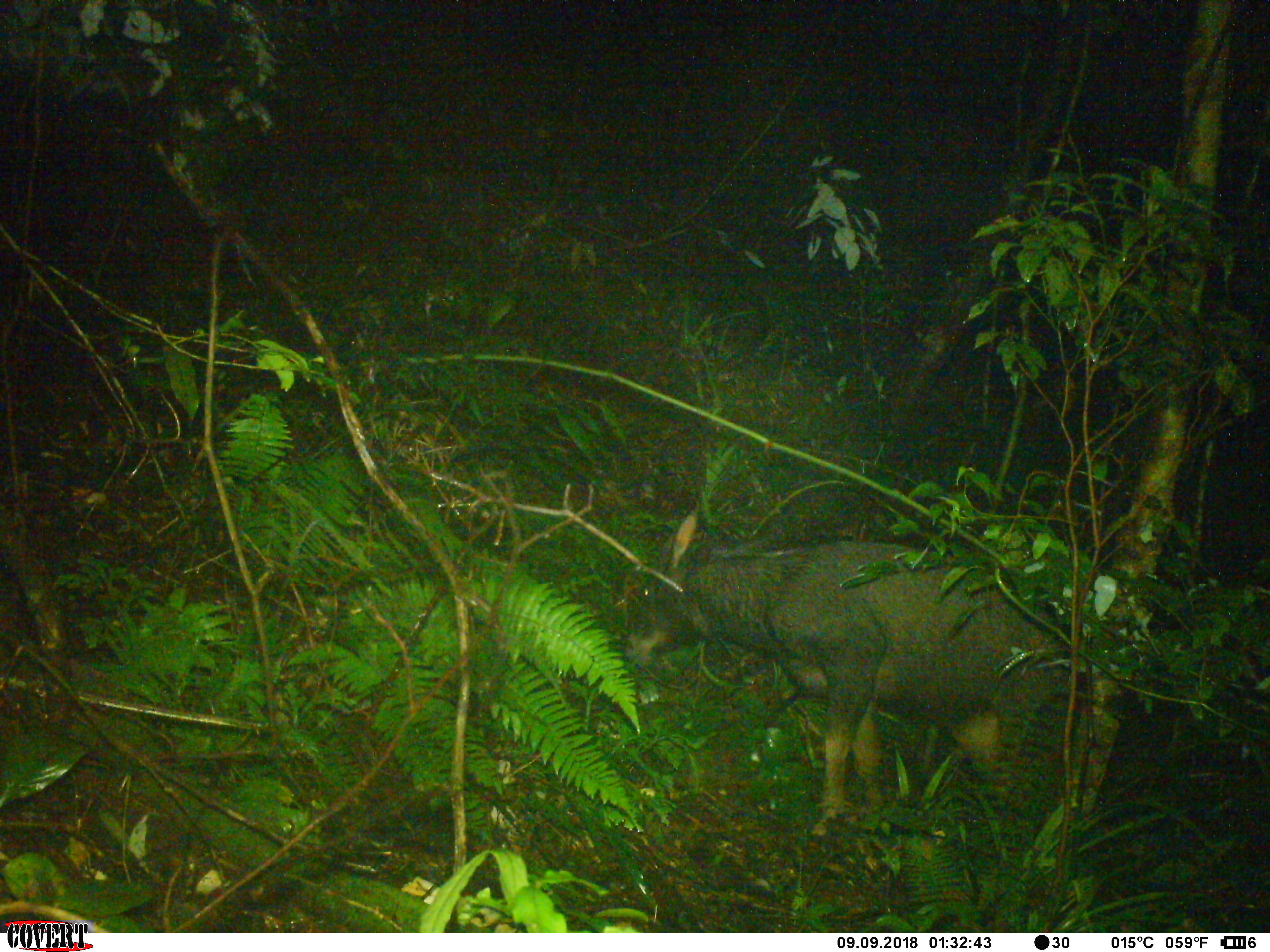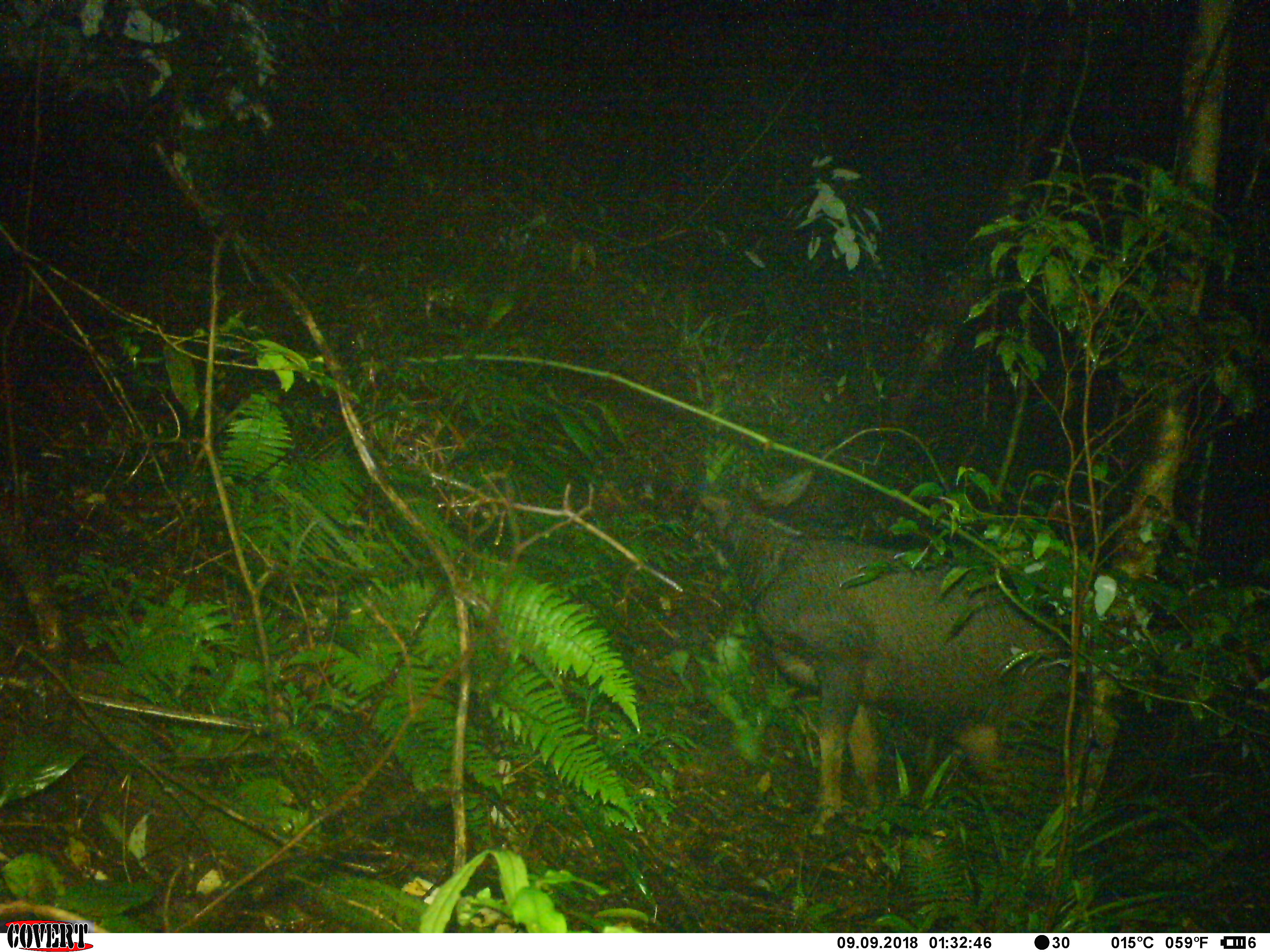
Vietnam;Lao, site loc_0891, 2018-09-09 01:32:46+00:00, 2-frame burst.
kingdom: Animalia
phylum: Chordata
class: Mammalia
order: Artiodactyla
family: Bovidae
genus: Capricornis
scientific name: Capricornis sumatraensis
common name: chinese serow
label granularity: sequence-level